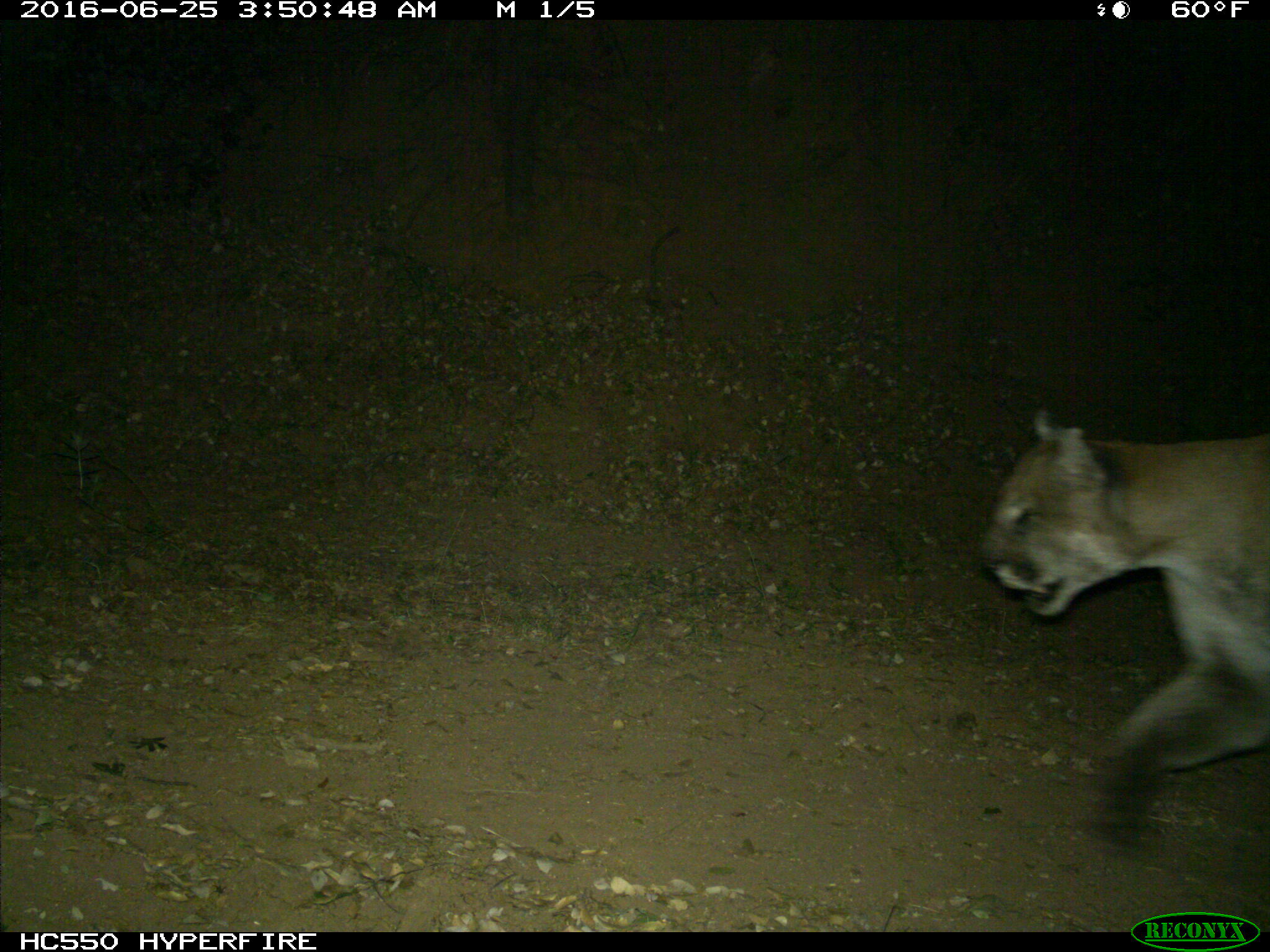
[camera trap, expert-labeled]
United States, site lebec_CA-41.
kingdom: Animalia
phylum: Chordata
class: Mammalia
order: Carnivora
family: Felidae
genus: Puma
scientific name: Puma concolor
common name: mountain lion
Puma concolor (mountain lion).